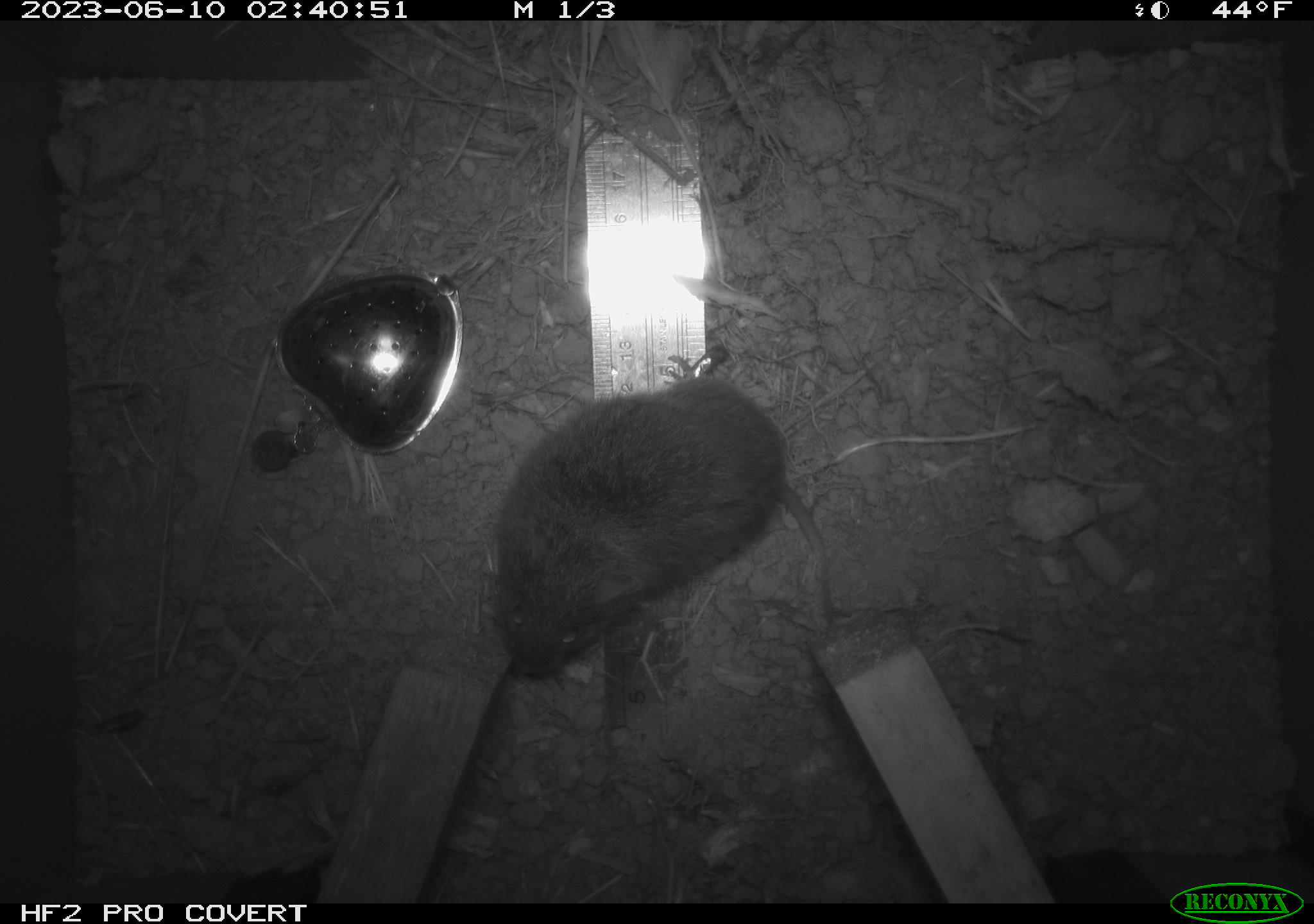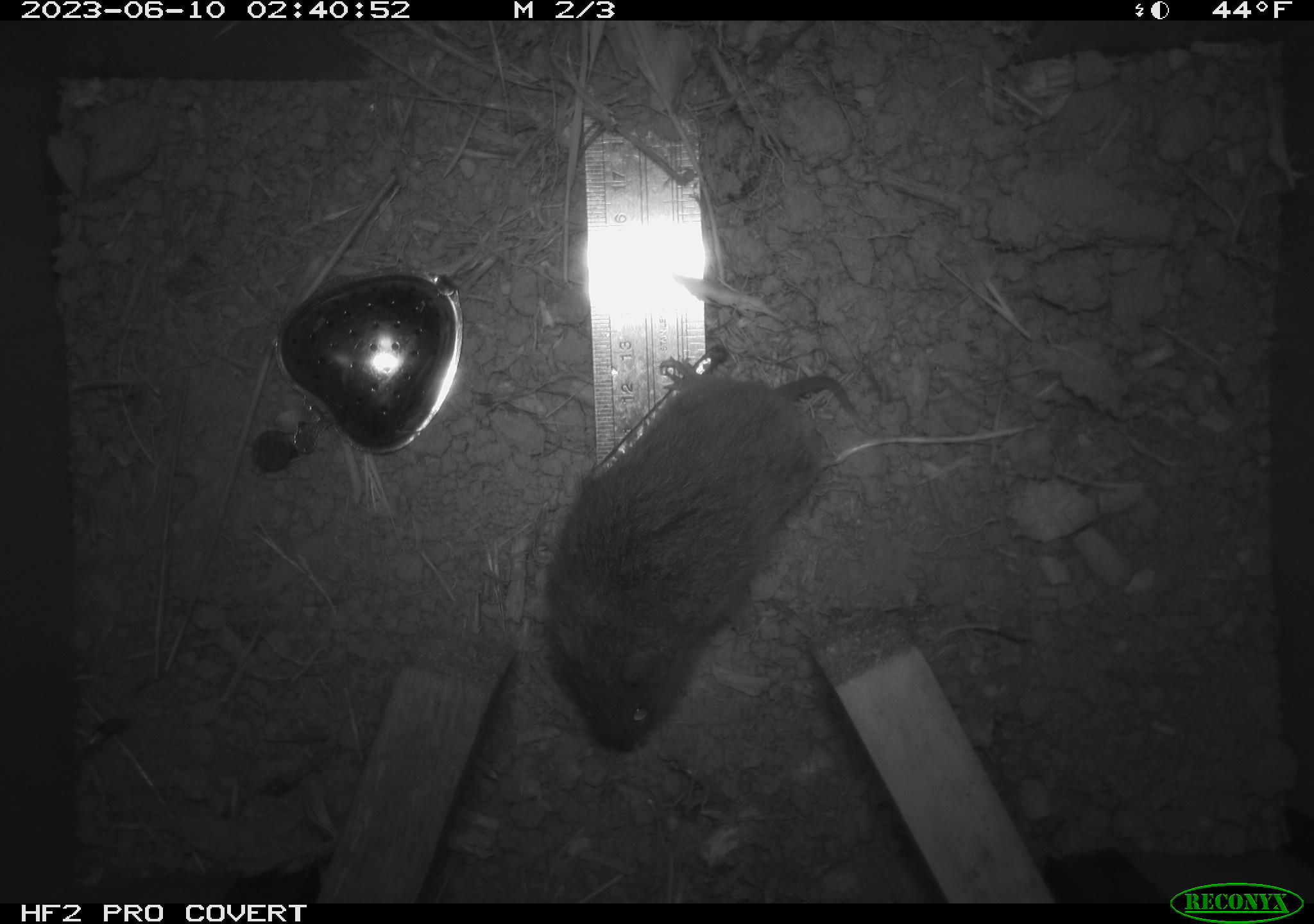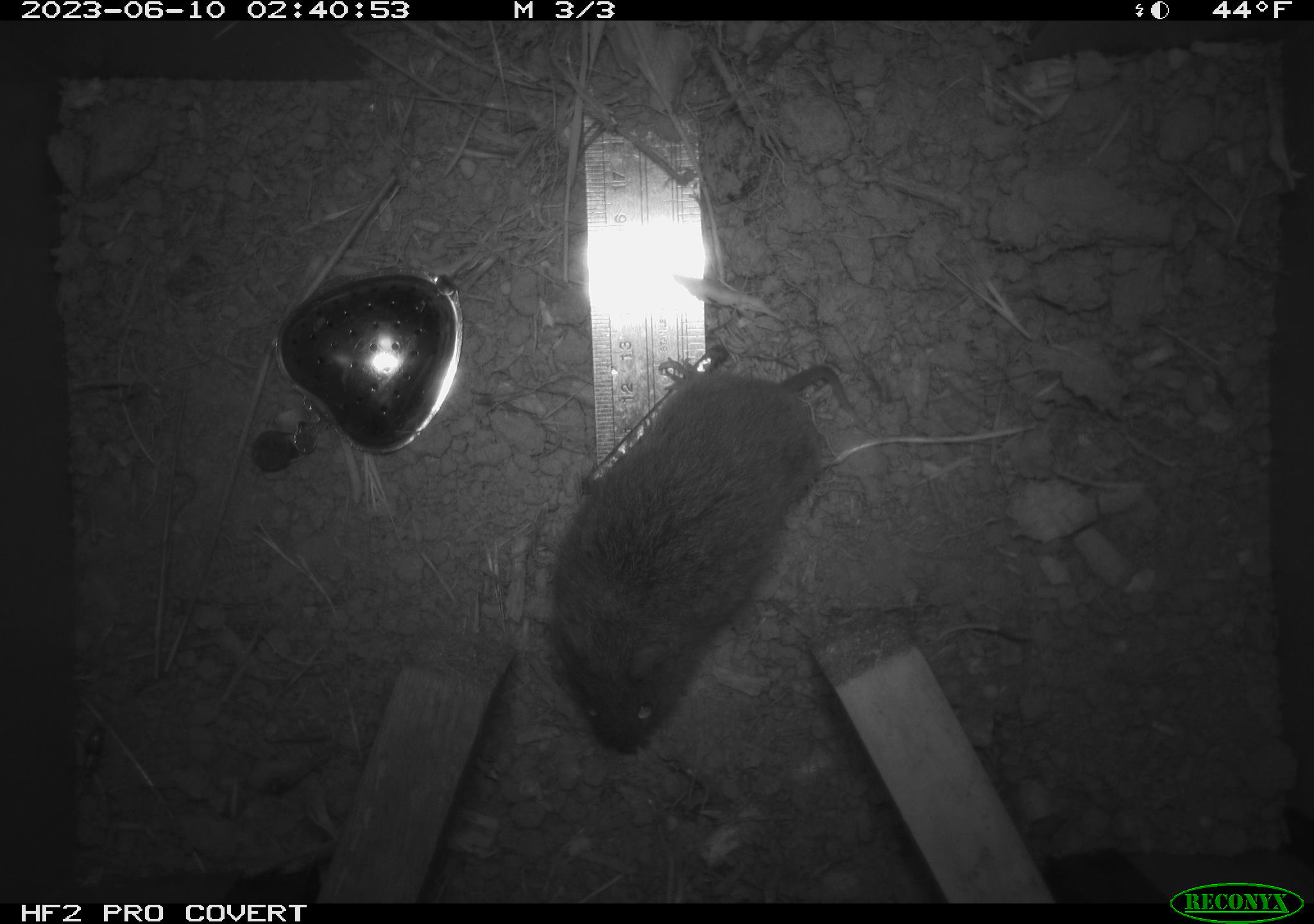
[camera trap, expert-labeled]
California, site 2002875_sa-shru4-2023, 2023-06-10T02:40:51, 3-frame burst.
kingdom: Animalia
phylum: Chordata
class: Mammalia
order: Rodentia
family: Cricetidae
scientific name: Arvicolinae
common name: voles, lemmings, and muskrats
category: arvicolinae subfamily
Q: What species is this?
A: Arvicolinae subfamily (voles, lemmings, and muskrats) (Arvicolinae).